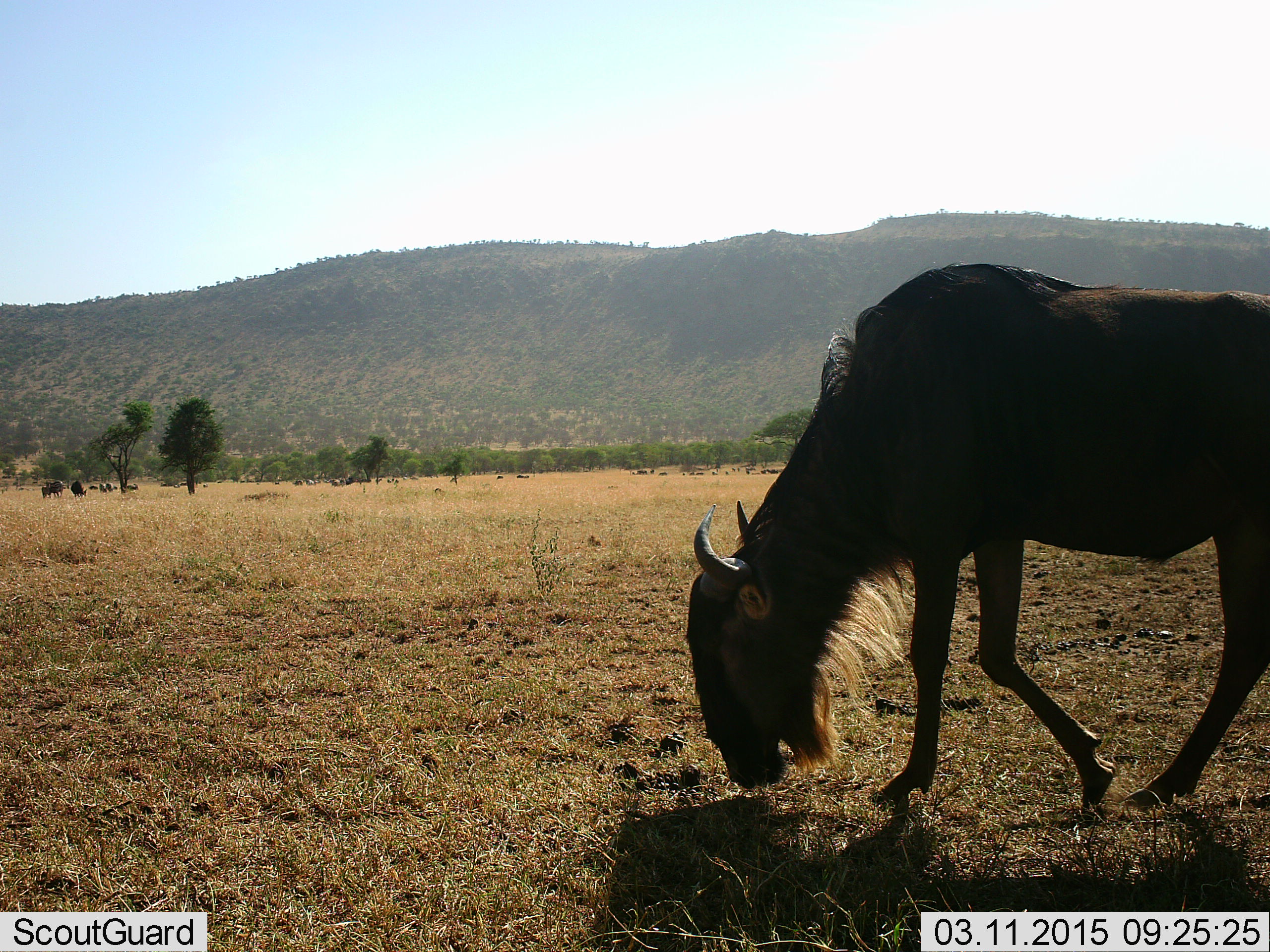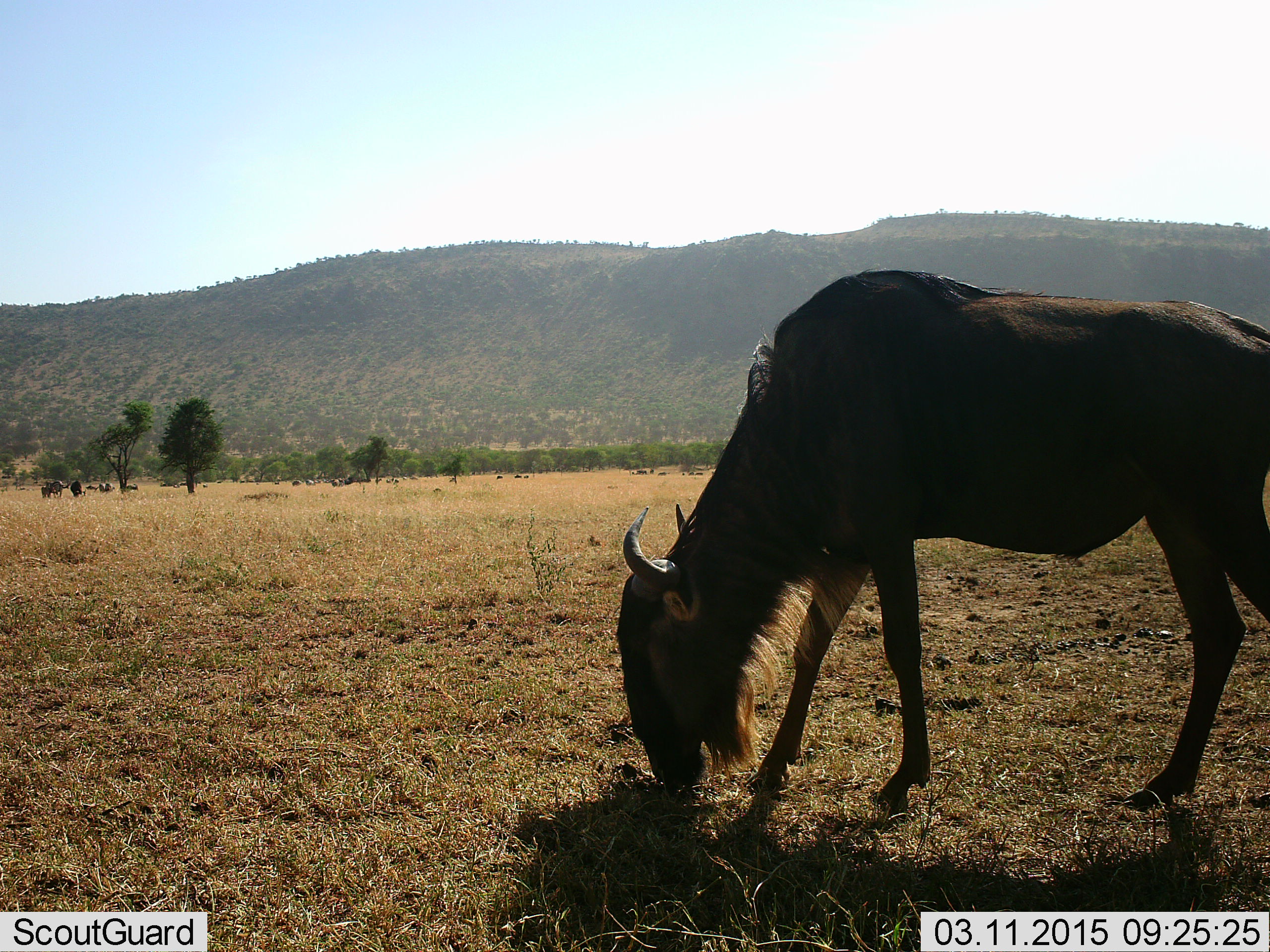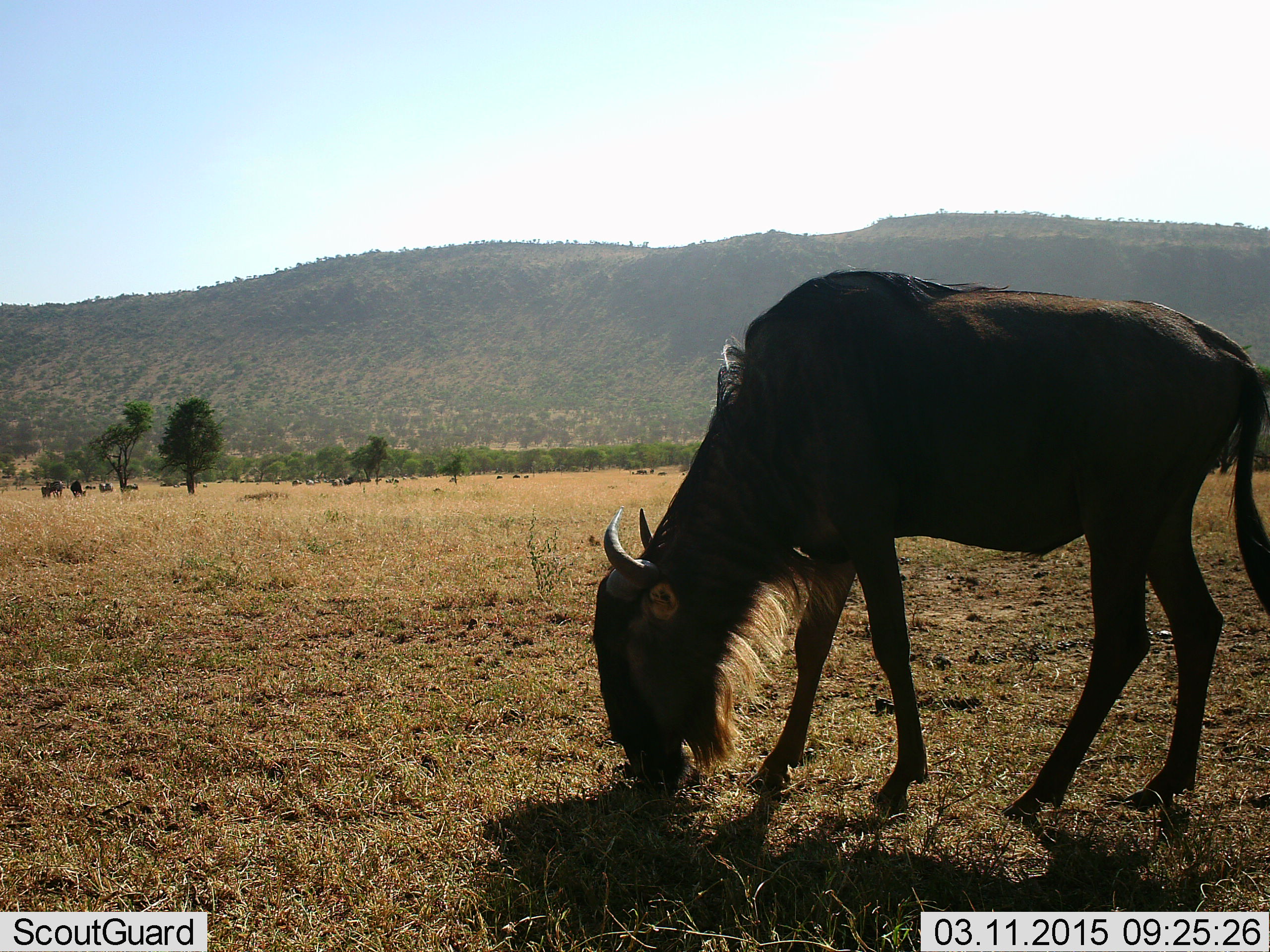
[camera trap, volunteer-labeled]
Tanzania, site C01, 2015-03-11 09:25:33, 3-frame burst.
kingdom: Animalia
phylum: Chordata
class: Mammalia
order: Artiodactyla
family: Bovidae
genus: Connochaetes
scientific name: Connochaetes taurinus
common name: blue wildebeest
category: wildebeest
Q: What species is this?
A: Wildebeest (blue wildebeest) (Connochaetes taurinus).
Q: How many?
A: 1.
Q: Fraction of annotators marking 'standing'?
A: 20%.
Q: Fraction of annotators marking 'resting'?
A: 0%.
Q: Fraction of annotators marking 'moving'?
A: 30%.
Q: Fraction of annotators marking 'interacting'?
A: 0%.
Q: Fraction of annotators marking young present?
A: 0%.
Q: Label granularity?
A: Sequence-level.